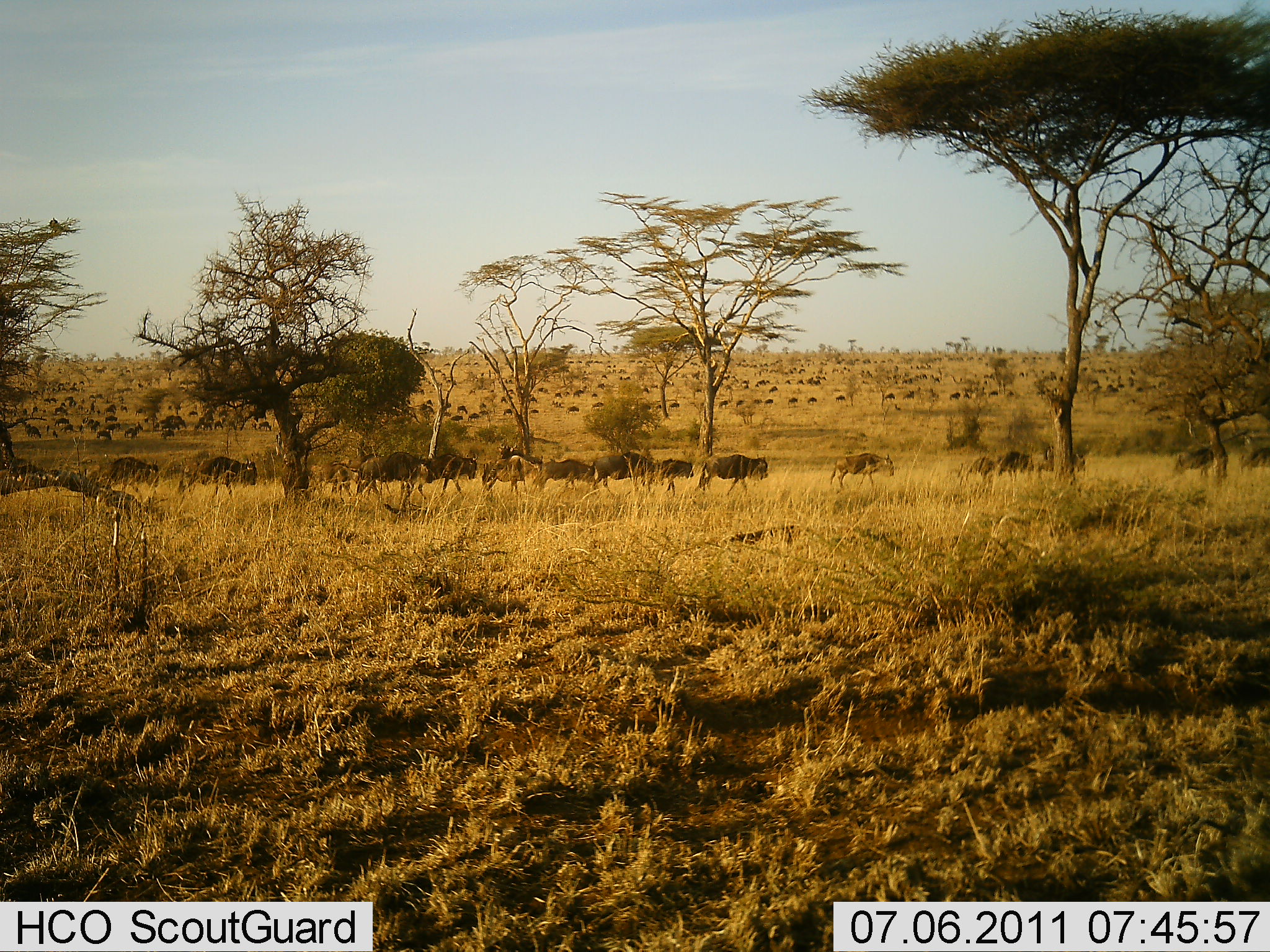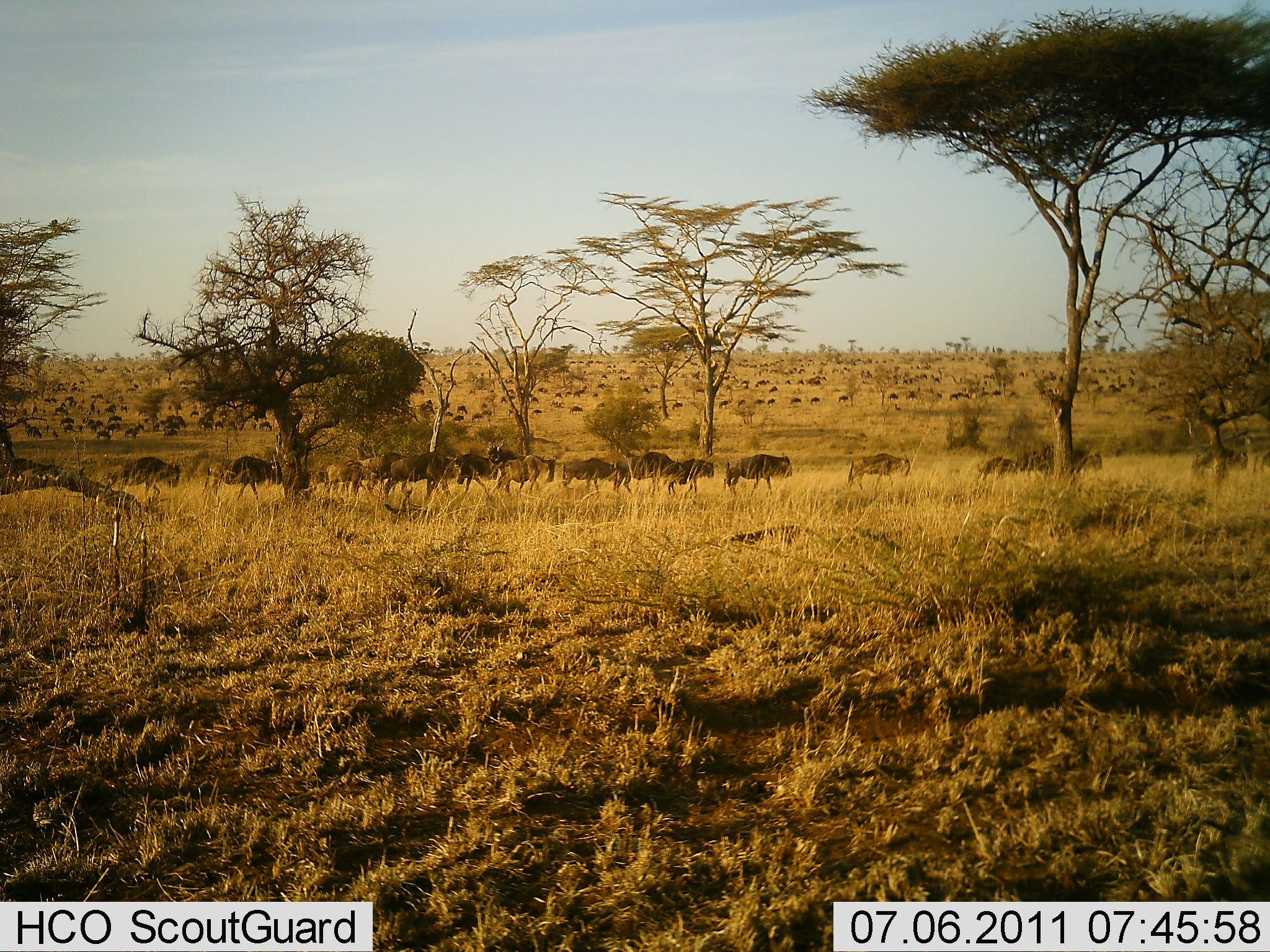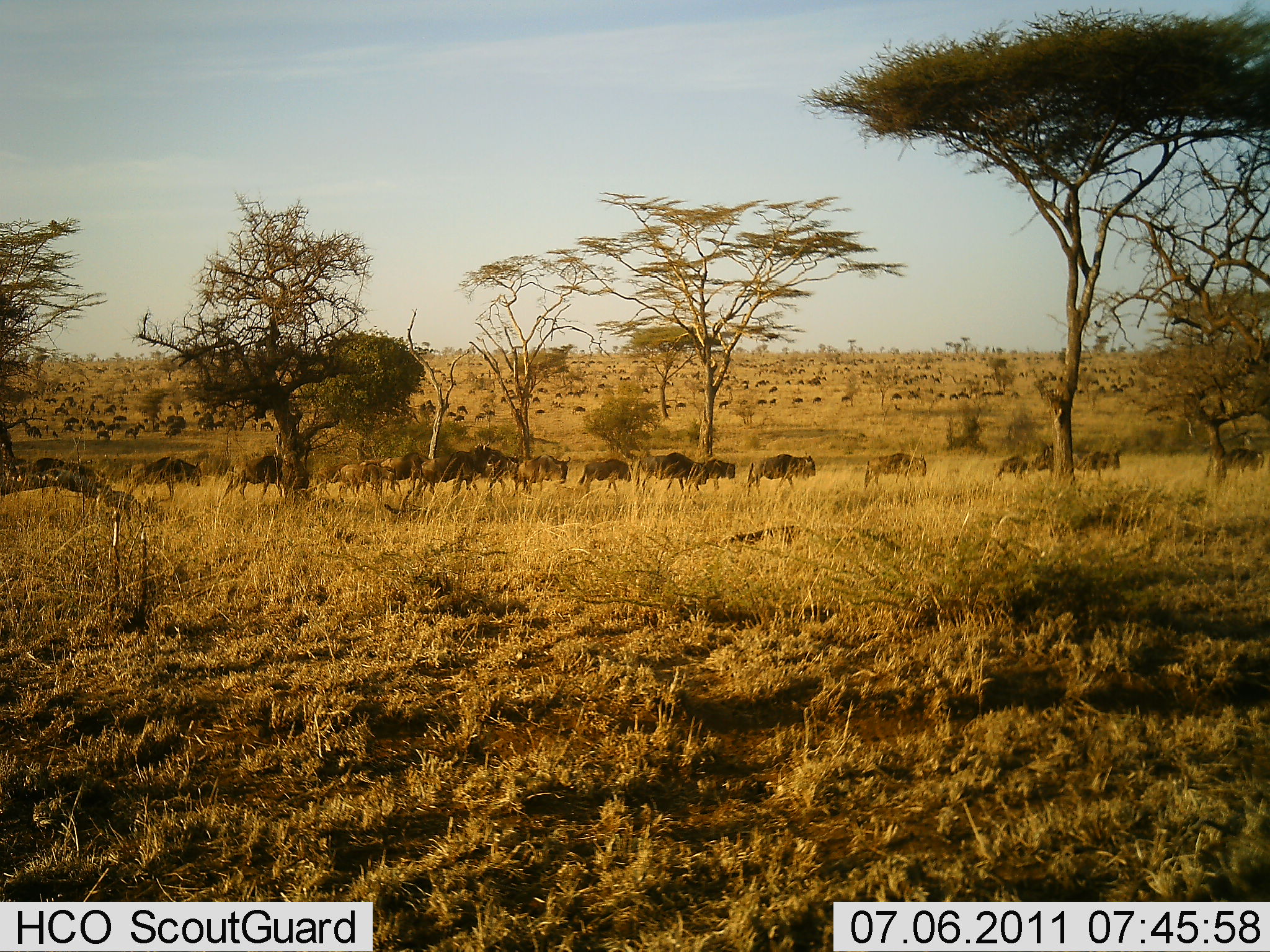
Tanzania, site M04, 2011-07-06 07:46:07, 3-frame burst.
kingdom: Animalia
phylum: Chordata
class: Mammalia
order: Artiodactyla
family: Bovidae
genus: Connochaetes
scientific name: Connochaetes taurinus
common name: blue wildebeest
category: wildebeest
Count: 51+.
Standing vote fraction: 18%.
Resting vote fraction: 0%.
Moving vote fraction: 100%.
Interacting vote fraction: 0%.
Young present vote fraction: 0%.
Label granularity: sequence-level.